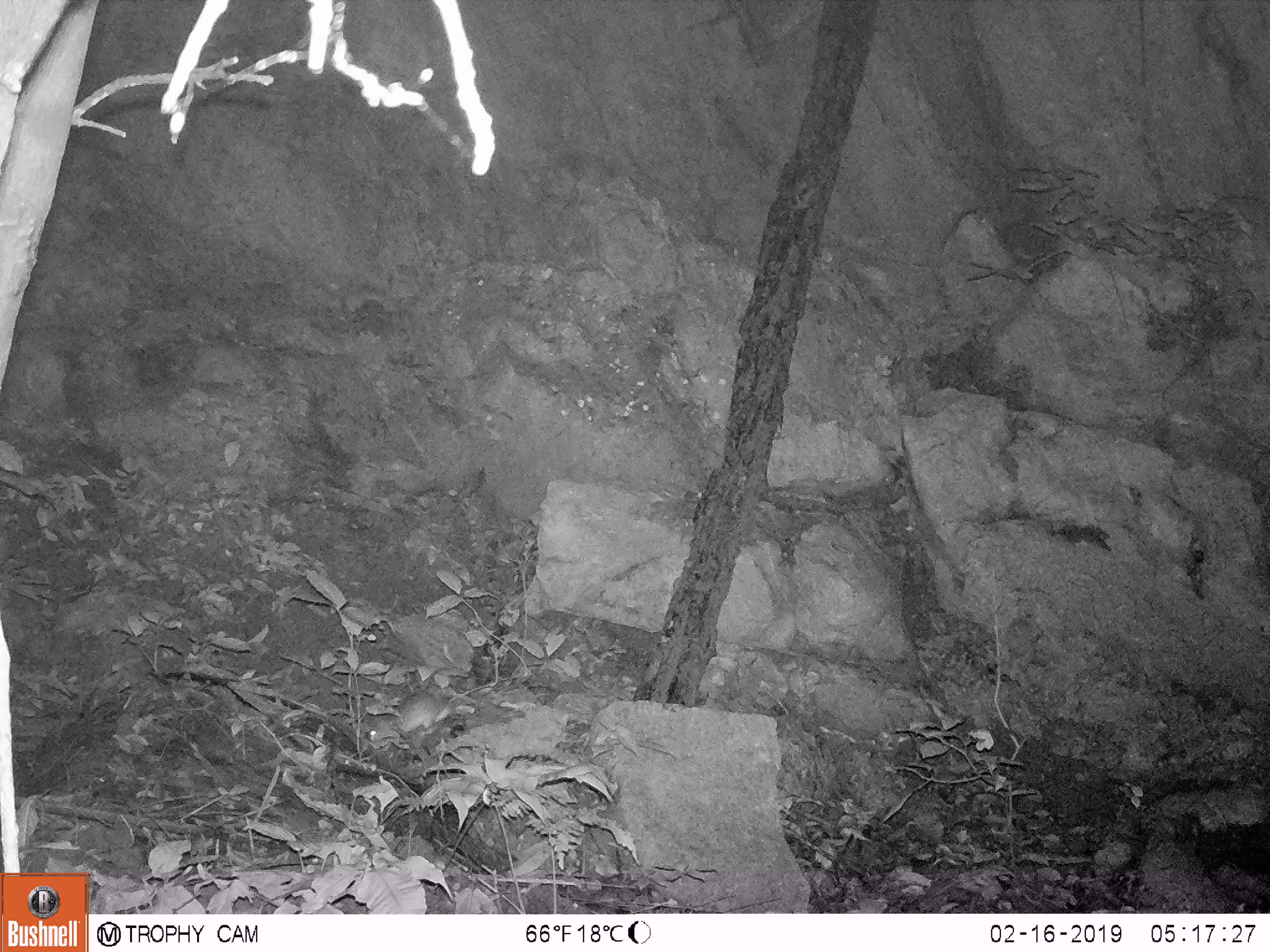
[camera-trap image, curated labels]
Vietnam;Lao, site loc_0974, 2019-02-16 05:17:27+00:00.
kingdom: Animalia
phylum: Chordata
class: Mammalia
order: Rodentia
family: Muridae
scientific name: Muridae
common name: old-world mice and rats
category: unidentified murid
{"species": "unidentified murid (old-world mice and rats) (Muridae)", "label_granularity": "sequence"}